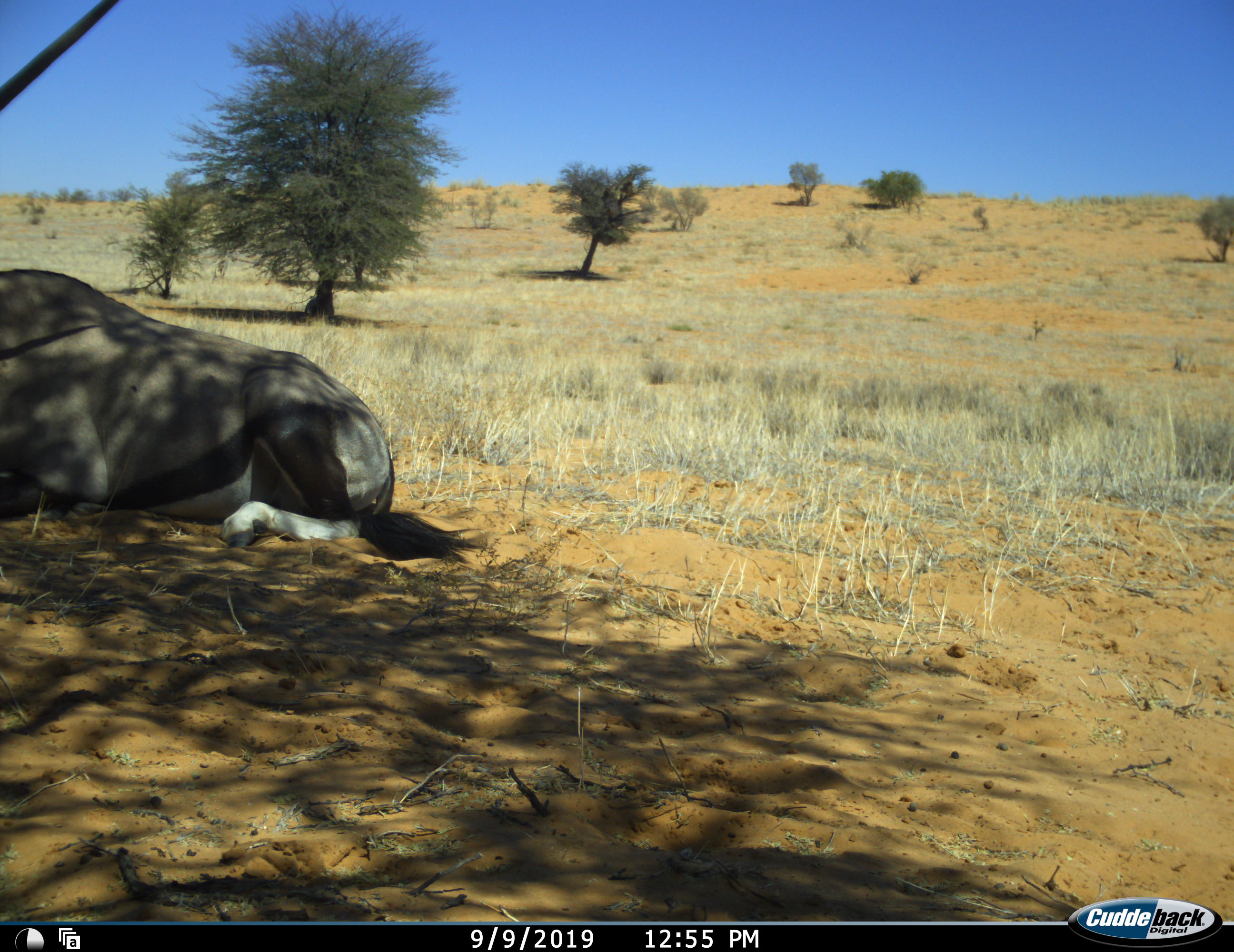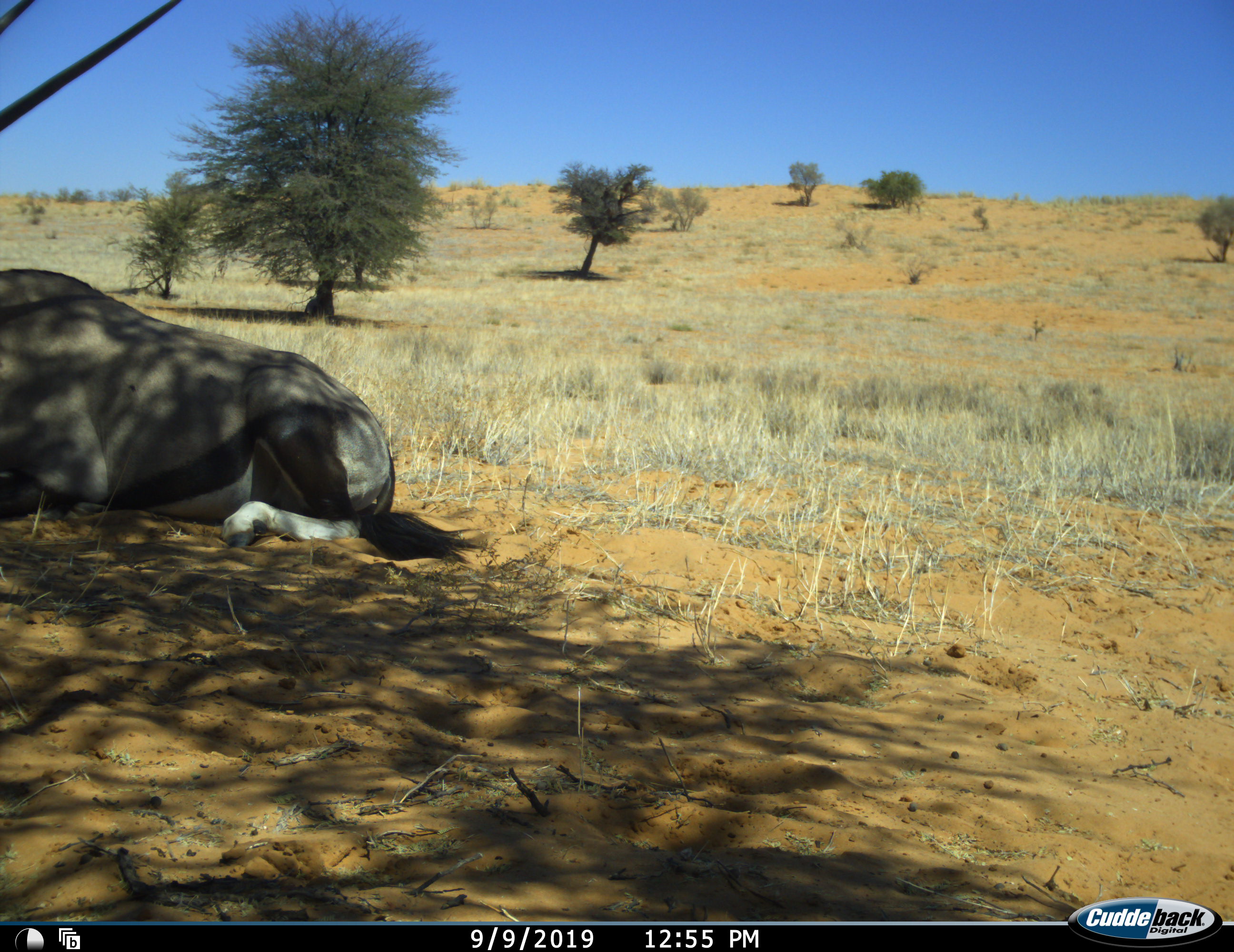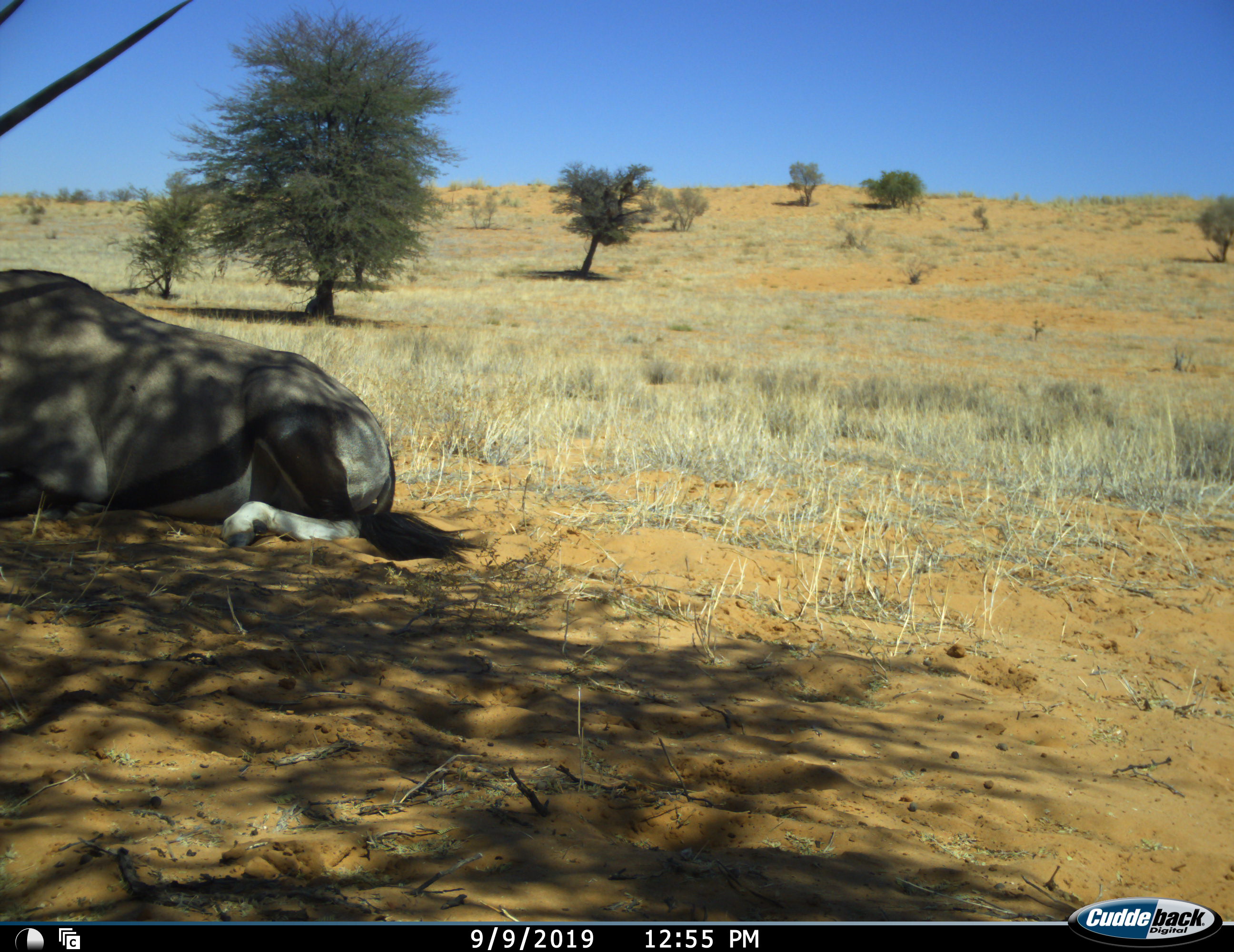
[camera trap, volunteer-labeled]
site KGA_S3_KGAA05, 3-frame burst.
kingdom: Animalia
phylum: Chordata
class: Mammalia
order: Artiodactyla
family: Bovidae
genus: Oryx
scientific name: Oryx gazella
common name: gemsbok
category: oryx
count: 1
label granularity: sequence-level